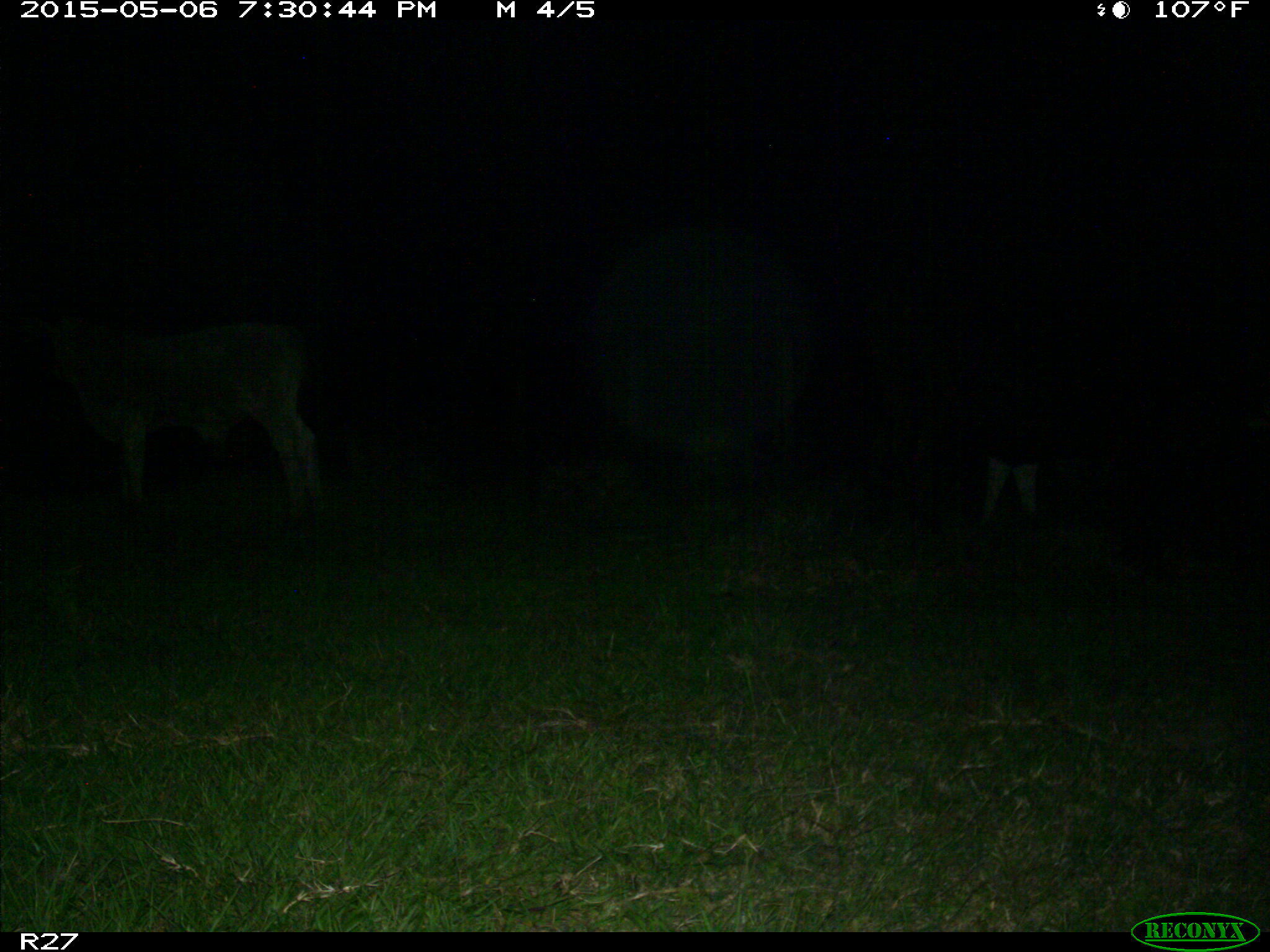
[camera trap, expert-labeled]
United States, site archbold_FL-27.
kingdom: Animalia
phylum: Chordata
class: Mammalia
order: Artiodactyla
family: Bovidae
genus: Bos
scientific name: Bos taurus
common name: domestic cow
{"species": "Bos taurus (domestic cow)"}